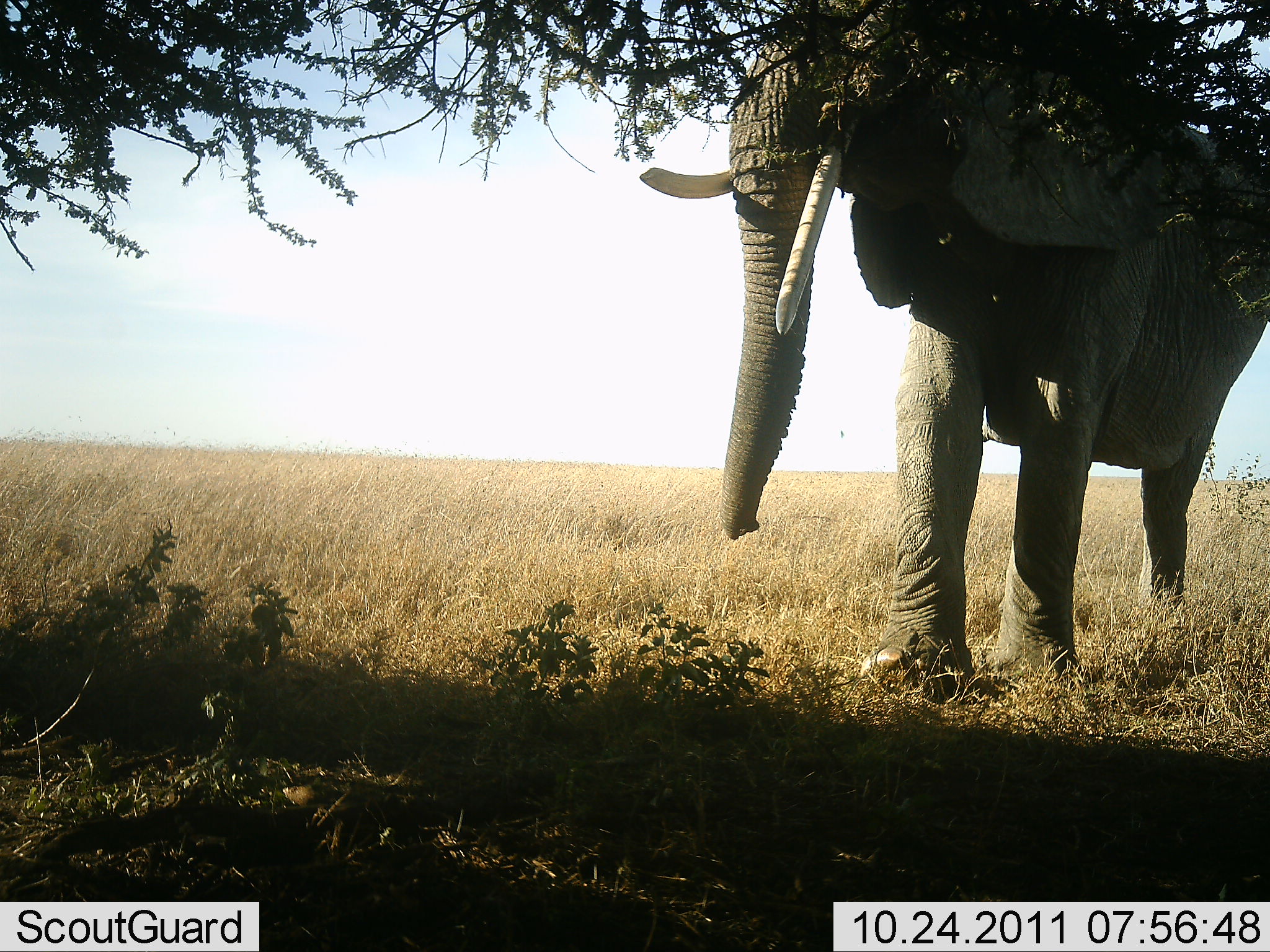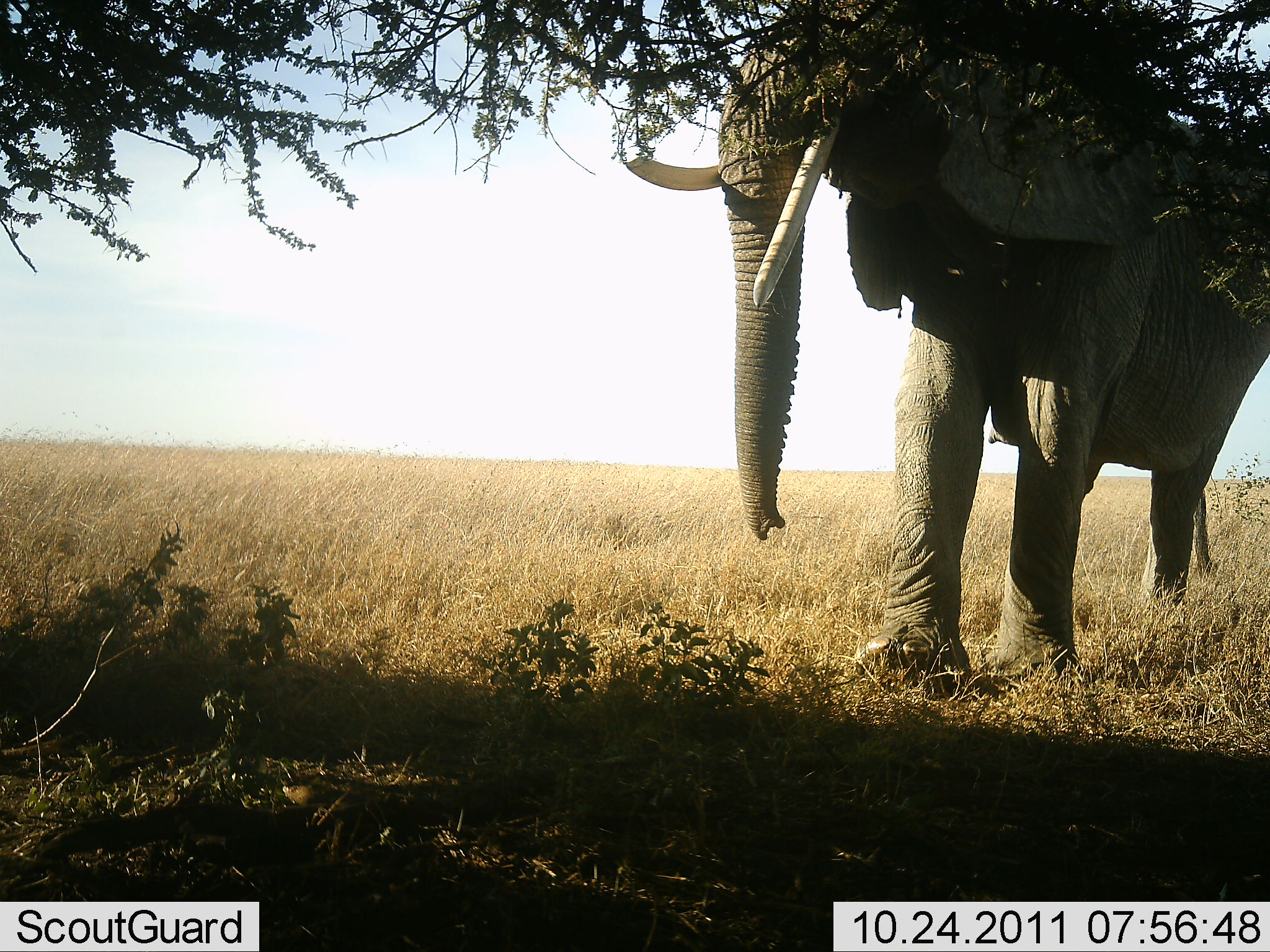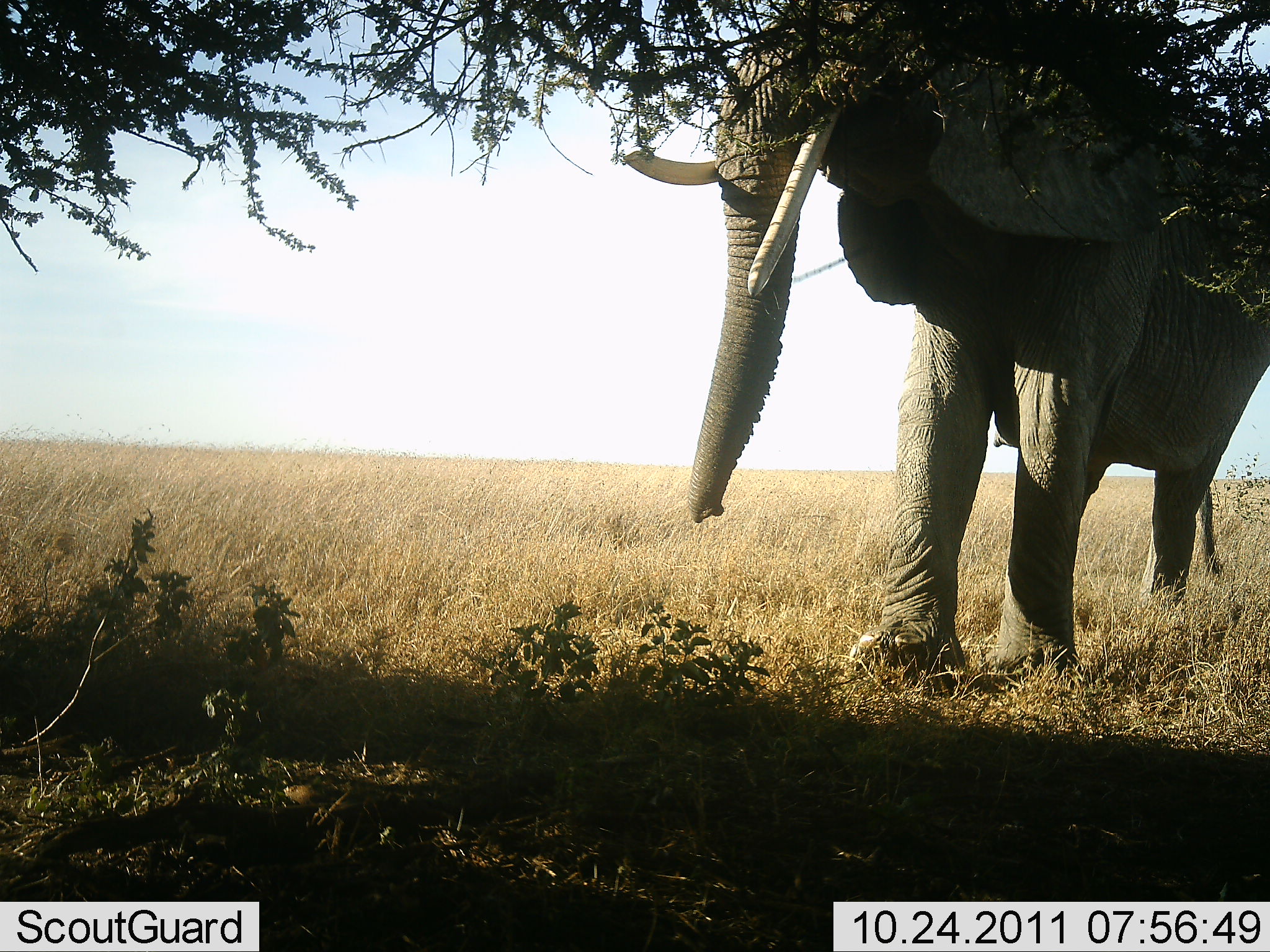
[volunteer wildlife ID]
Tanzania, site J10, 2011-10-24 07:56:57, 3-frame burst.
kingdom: Animalia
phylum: Chordata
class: Mammalia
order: Proboscidea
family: Elephantidae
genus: Loxodonta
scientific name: Loxodonta africana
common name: african bush elephant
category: elephant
Elephant (african bush elephant) (Loxodonta africana), count 1. Behavior (volunteer vote fractions): standing 58%, resting 0%, moving 33%, interacting 8%. Young present (vote fraction): 0%. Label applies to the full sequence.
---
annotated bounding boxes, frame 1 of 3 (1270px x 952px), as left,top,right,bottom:
animal: 636,0,1270,700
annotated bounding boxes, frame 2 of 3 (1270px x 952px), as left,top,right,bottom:
animal: 623,0,1270,700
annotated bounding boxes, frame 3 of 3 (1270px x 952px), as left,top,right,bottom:
animal: 624,0,1270,700